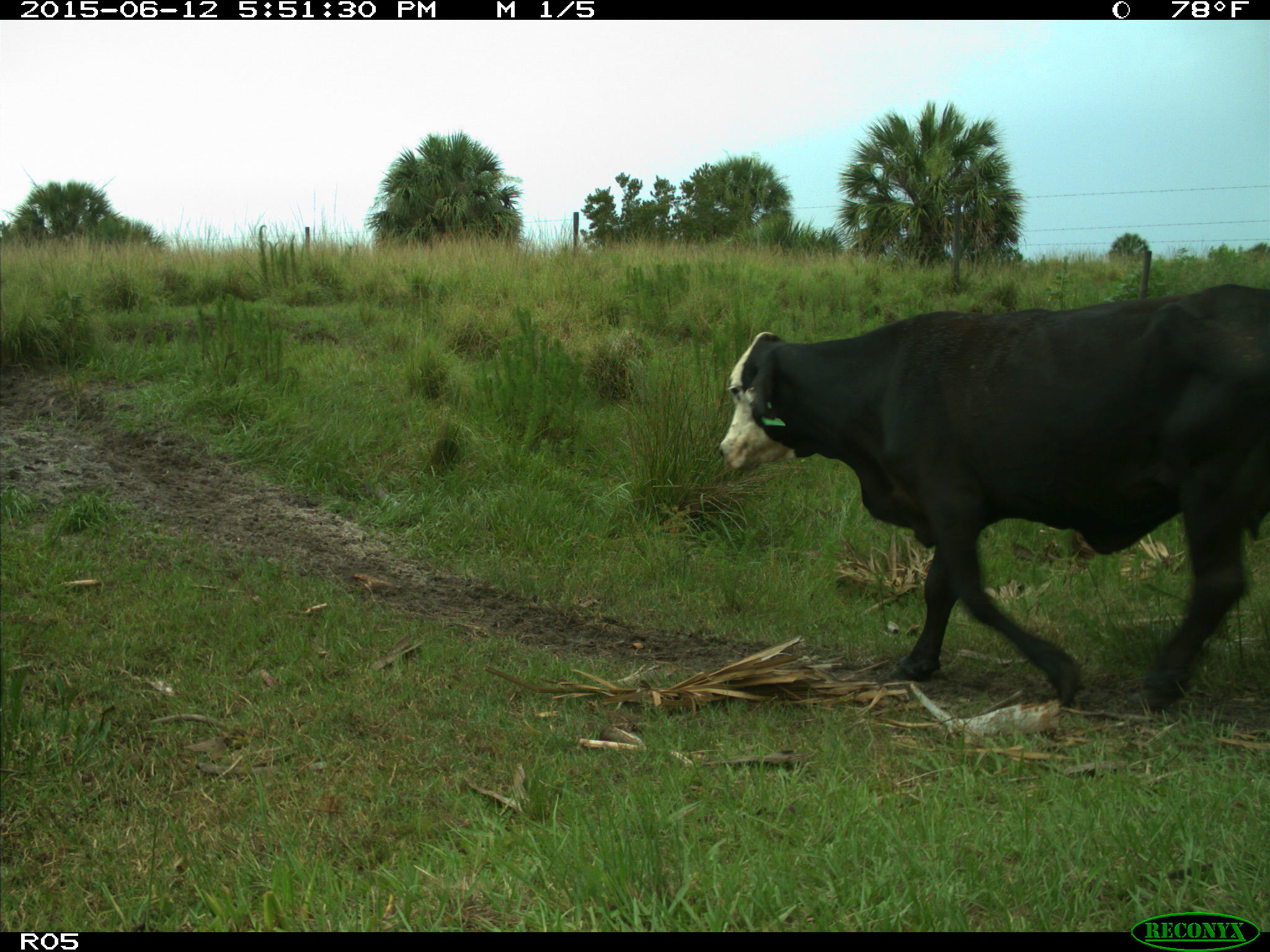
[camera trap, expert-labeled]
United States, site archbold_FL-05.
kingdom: Animalia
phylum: Chordata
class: Mammalia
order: Artiodactyla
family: Bovidae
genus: Bos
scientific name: Bos taurus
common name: domestic cow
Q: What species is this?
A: Bos taurus (domestic cow).